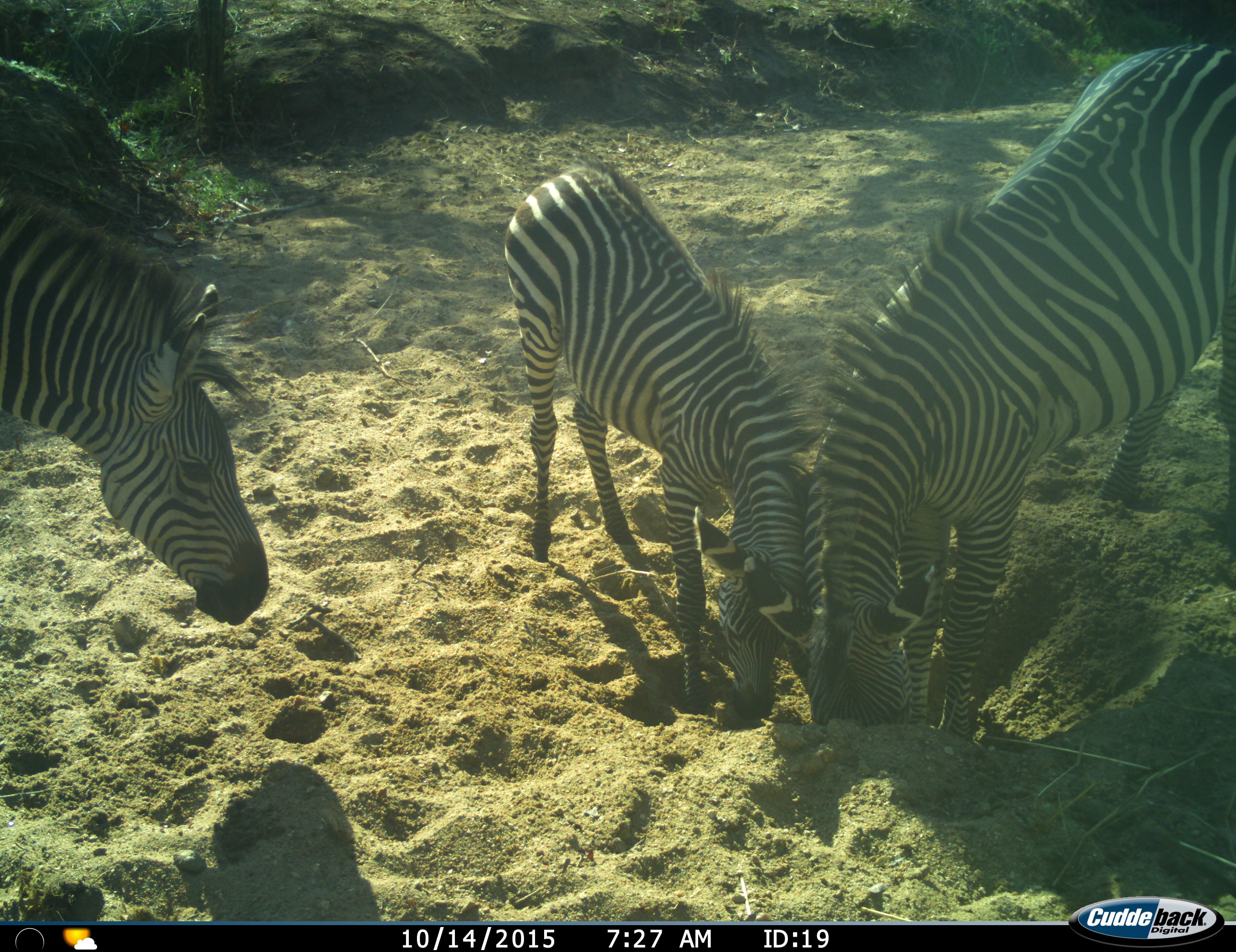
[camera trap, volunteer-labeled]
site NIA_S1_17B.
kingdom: Animalia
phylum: Chordata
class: Mammalia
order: Perissodactyla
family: Equidae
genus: Equus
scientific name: Equus quagga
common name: plains zebra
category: zebraplains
Zebraplains (plains zebra) (Equus quagga), count 3. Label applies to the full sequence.